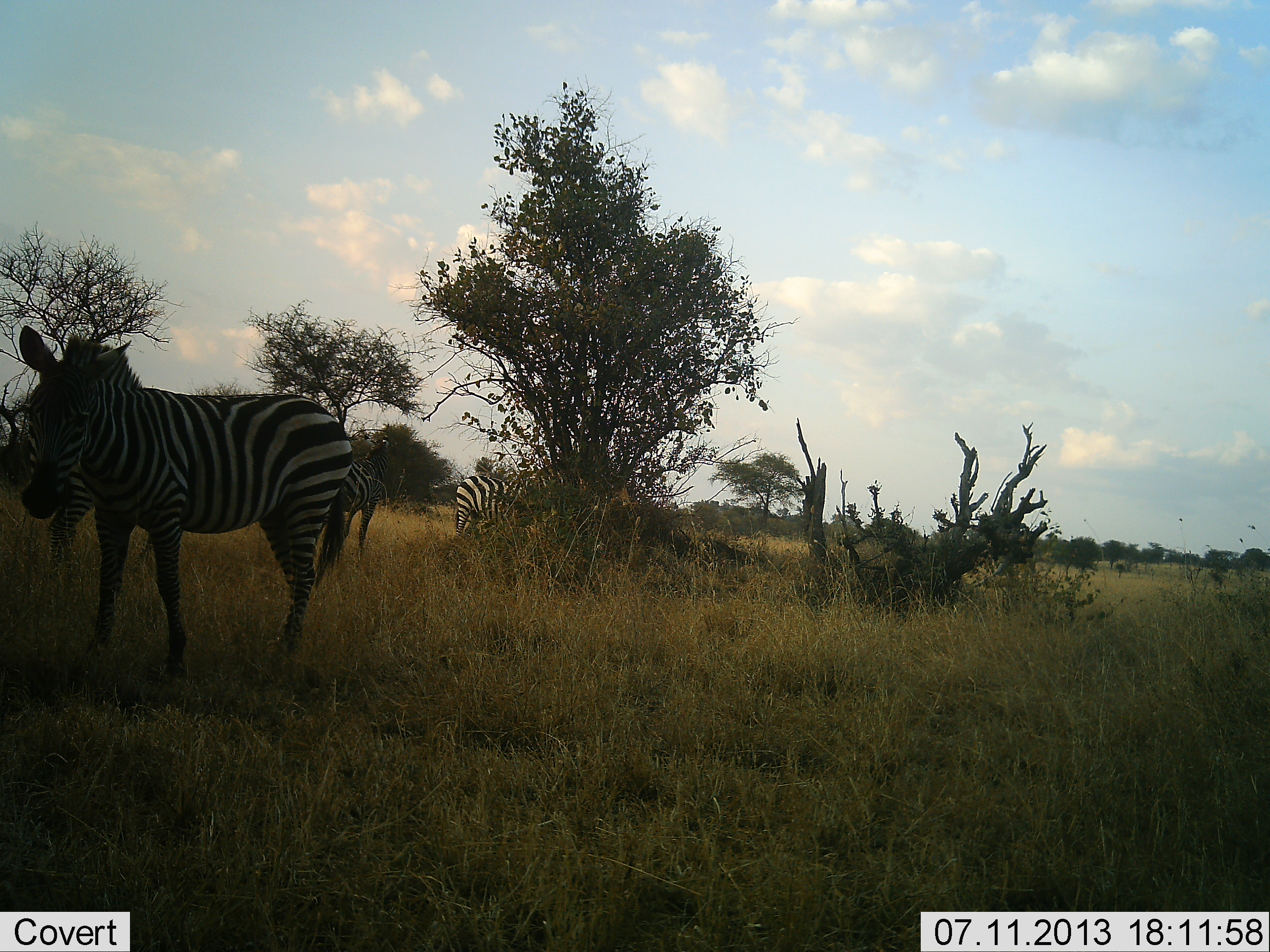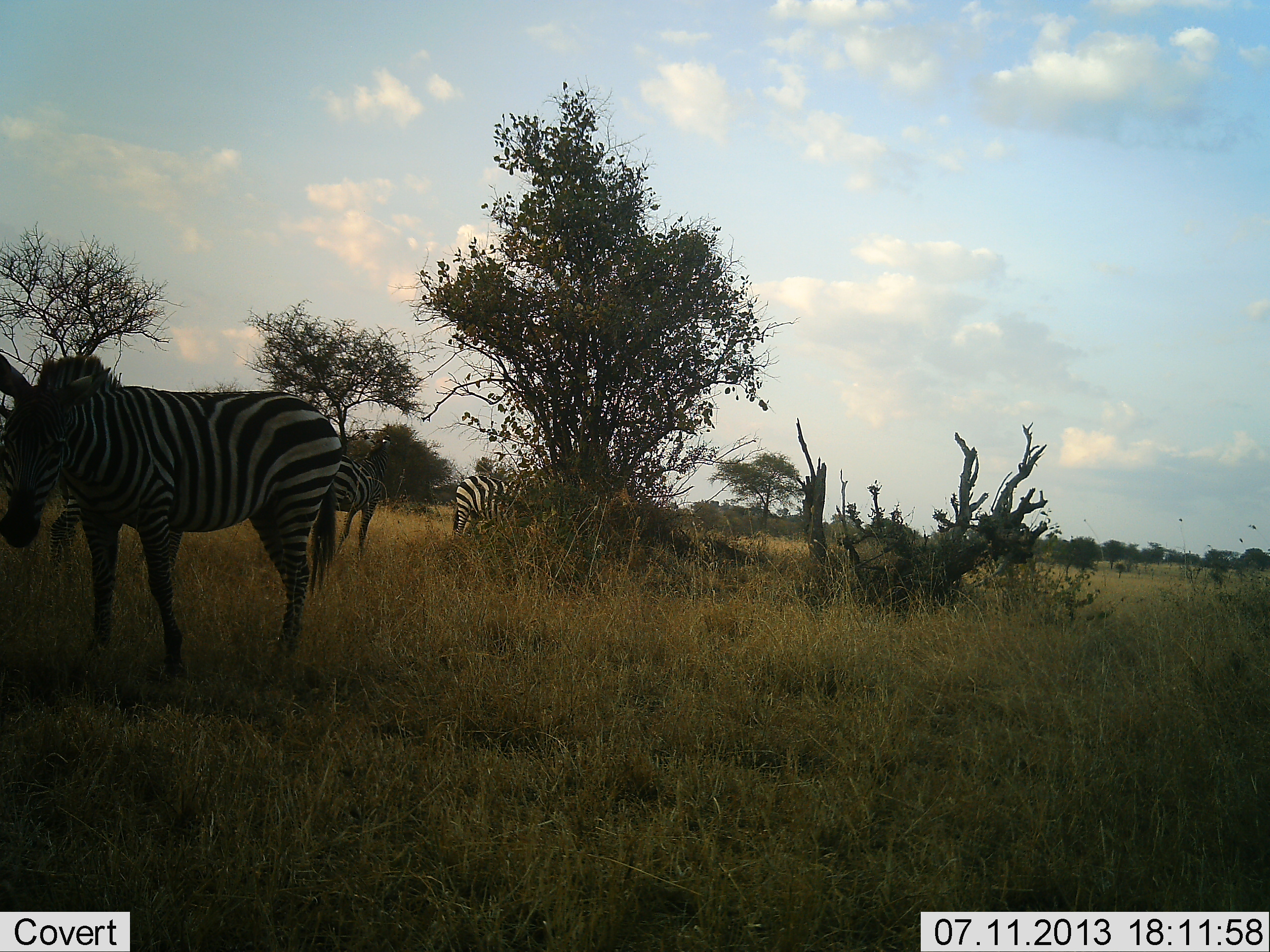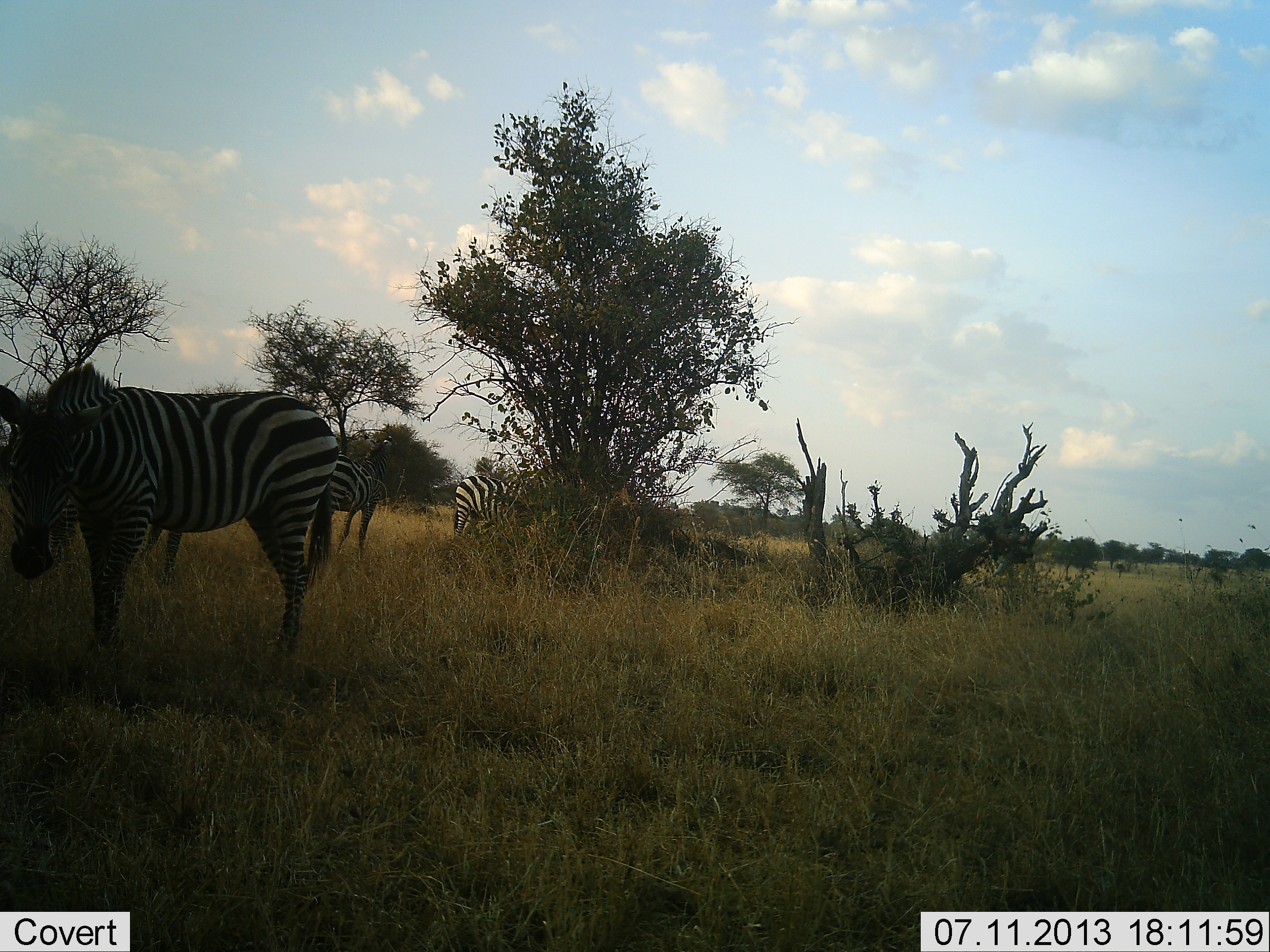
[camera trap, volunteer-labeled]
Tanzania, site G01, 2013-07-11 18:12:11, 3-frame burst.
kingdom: Animalia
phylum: Chordata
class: Mammalia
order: Perissodactyla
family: Equidae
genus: Equus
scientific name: Equus quagga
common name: plains zebra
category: zebra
Zebra (plains zebra) (Equus quagga), count 4. Behavior (volunteer vote fractions): standing 100%, resting 0%, moving 0%, interacting 0%. Young present (vote fraction): 0%. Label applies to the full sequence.